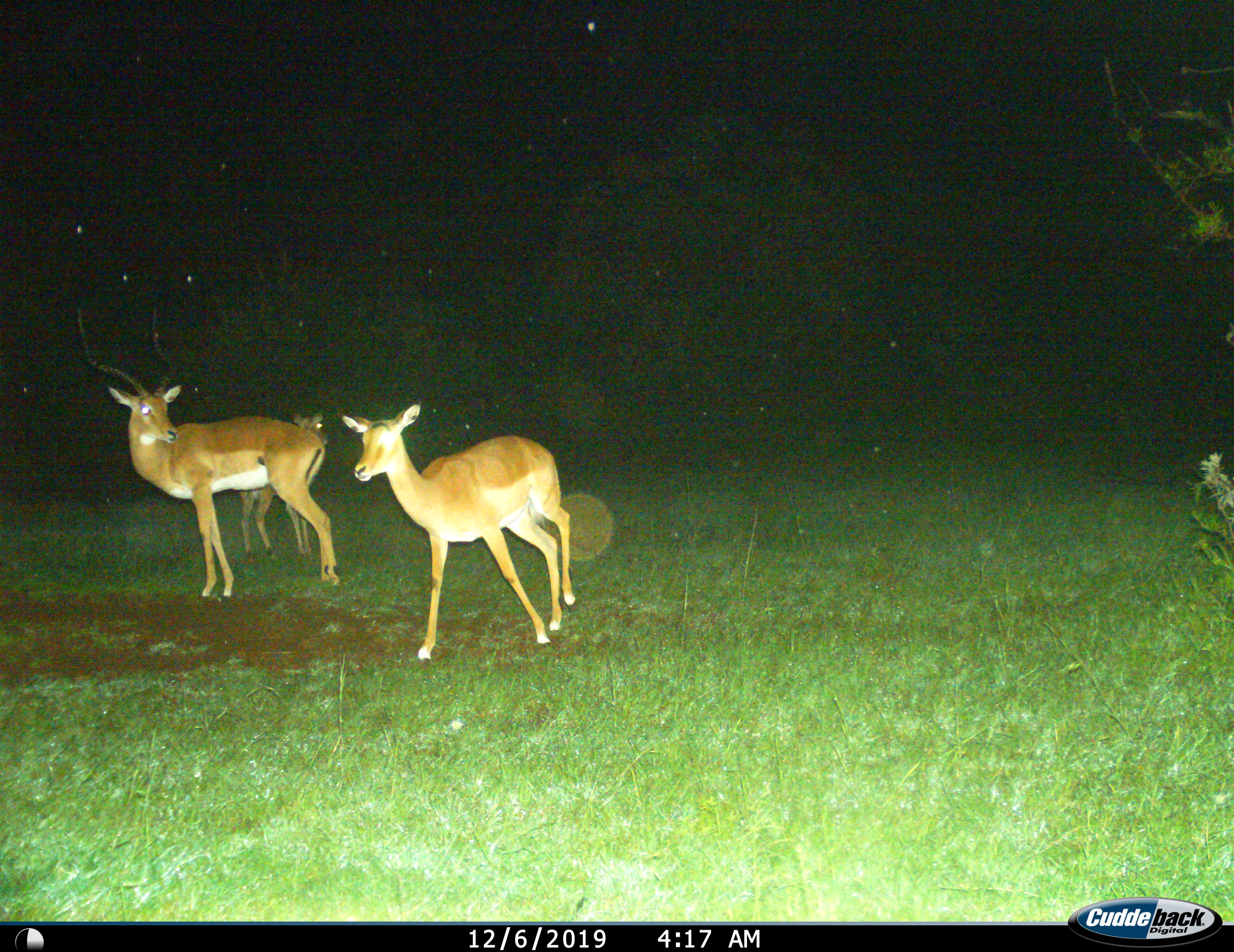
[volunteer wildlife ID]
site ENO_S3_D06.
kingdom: Animalia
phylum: Chordata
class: Mammalia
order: Artiodactyla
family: Bovidae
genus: Aepyceros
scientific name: Aepyceros melampus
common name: impala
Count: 3.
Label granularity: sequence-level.